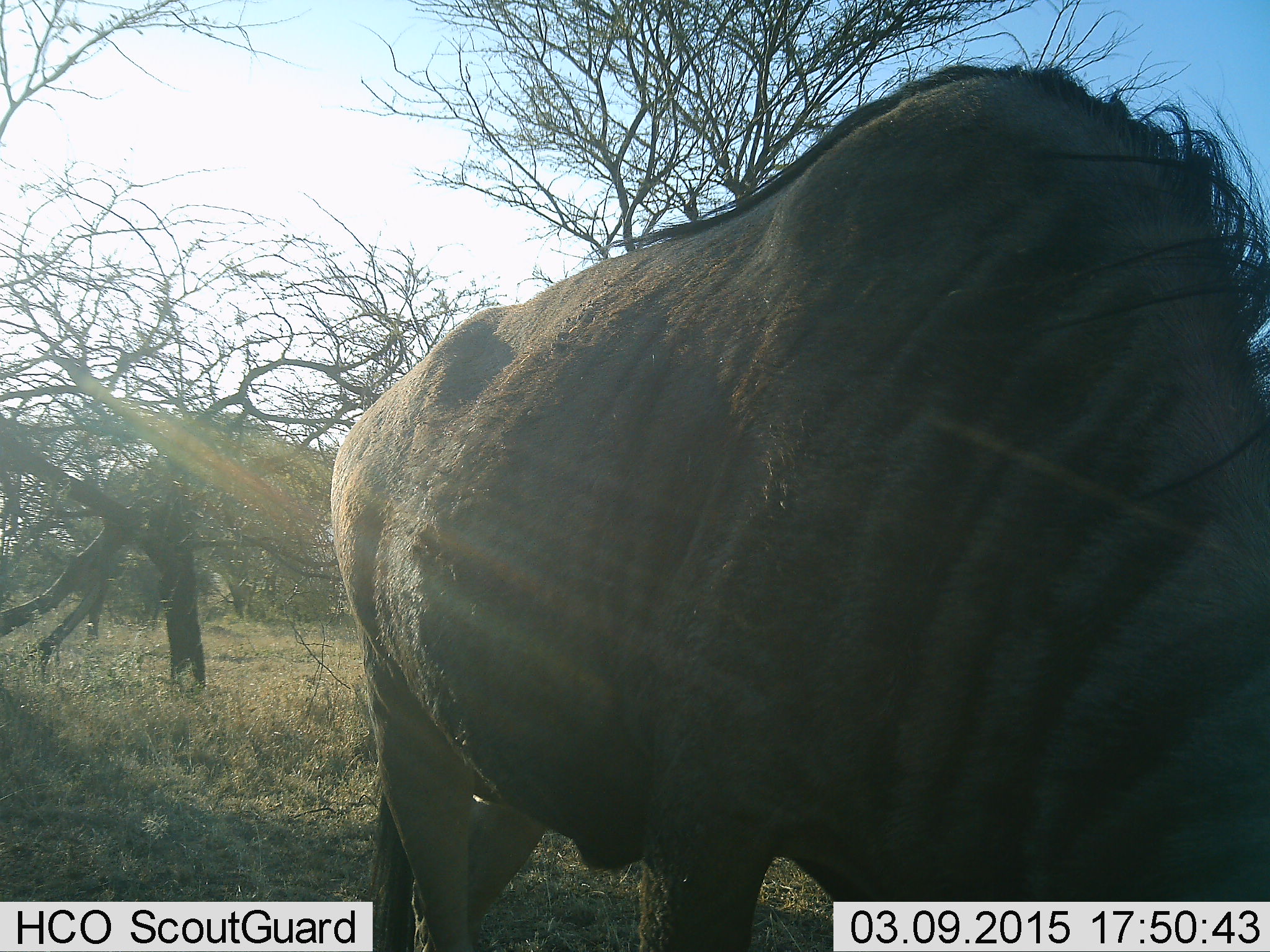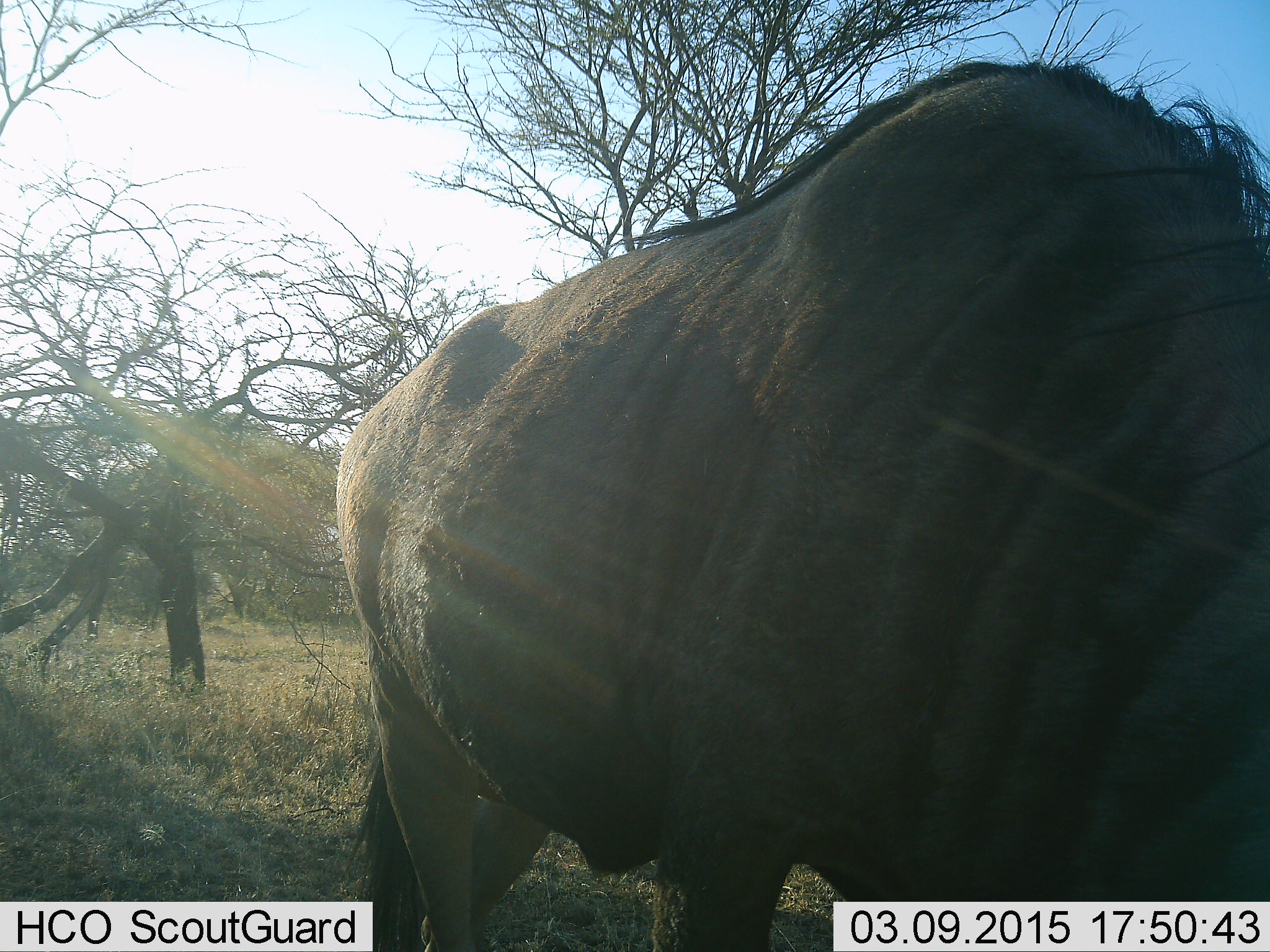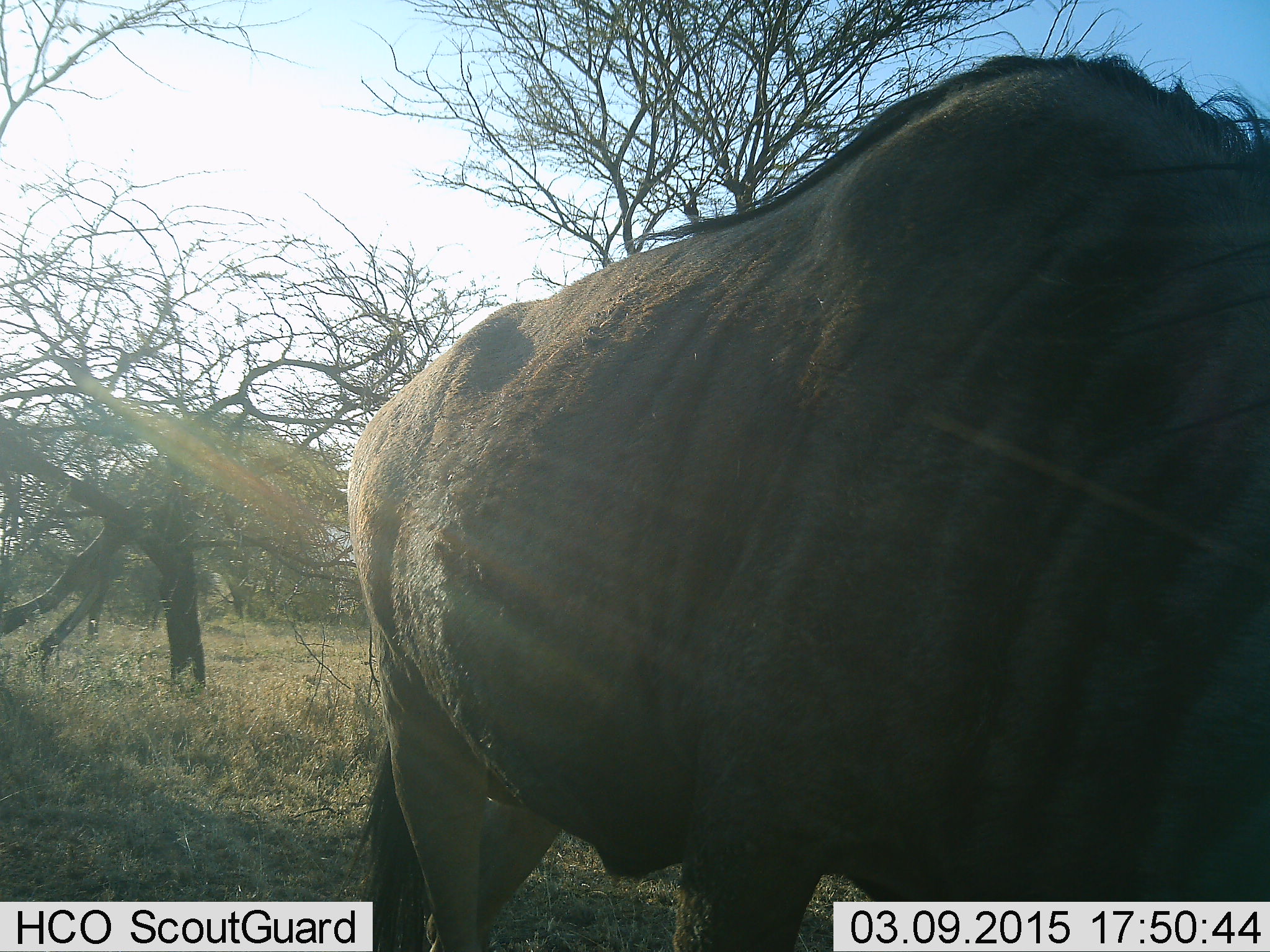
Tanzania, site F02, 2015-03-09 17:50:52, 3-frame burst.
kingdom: Animalia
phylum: Chordata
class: Mammalia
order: Artiodactyla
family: Bovidae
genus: Connochaetes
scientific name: Connochaetes taurinus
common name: blue wildebeest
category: wildebeest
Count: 1.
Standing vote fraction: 20%.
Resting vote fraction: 0%.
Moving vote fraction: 30%.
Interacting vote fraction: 0%.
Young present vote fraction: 0%.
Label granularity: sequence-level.